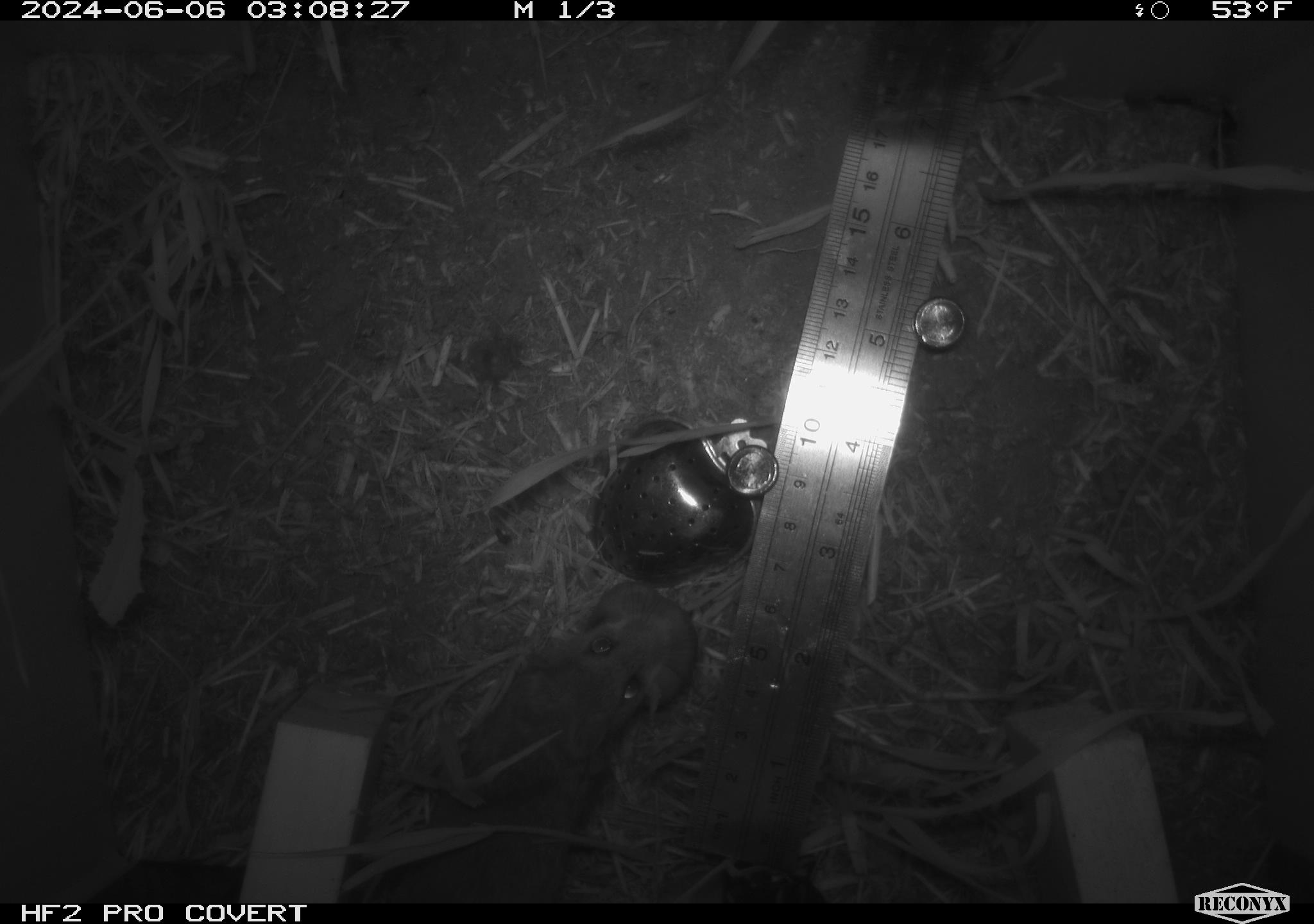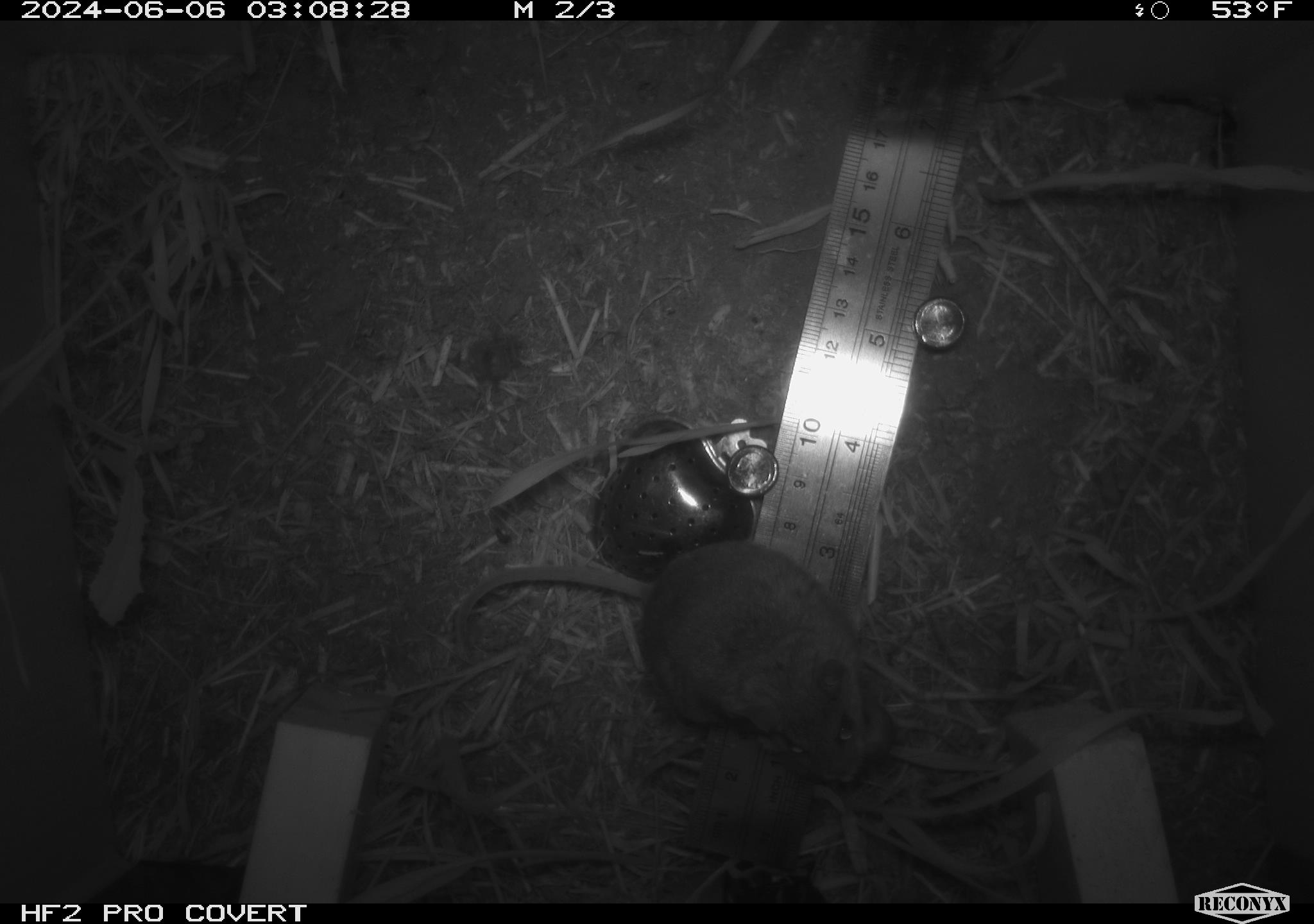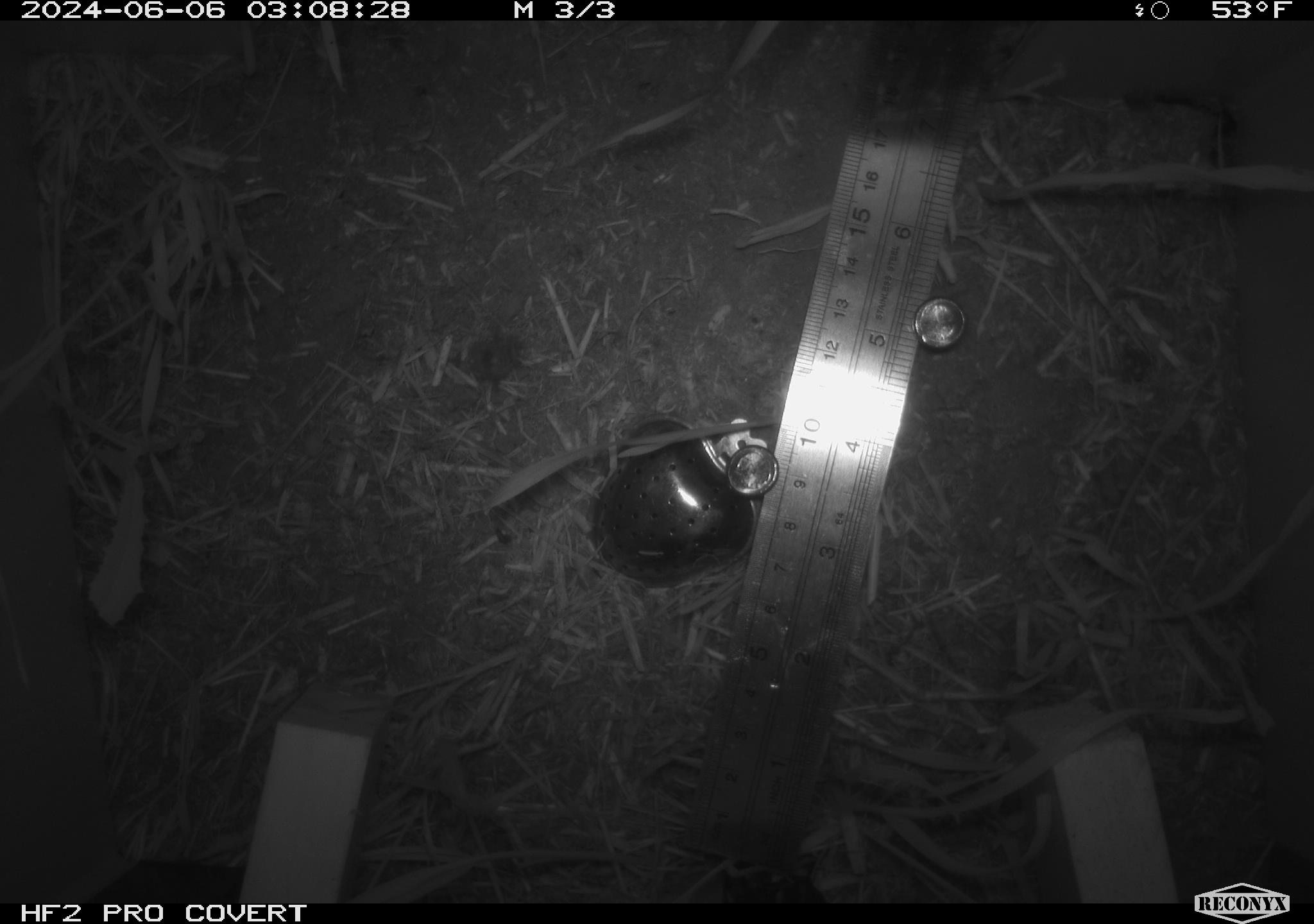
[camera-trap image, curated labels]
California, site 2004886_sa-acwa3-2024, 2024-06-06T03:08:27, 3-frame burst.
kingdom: Animalia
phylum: Chordata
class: Mammalia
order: Rodentia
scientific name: Rodentia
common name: mouse species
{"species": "mouse species (Rodentia)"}